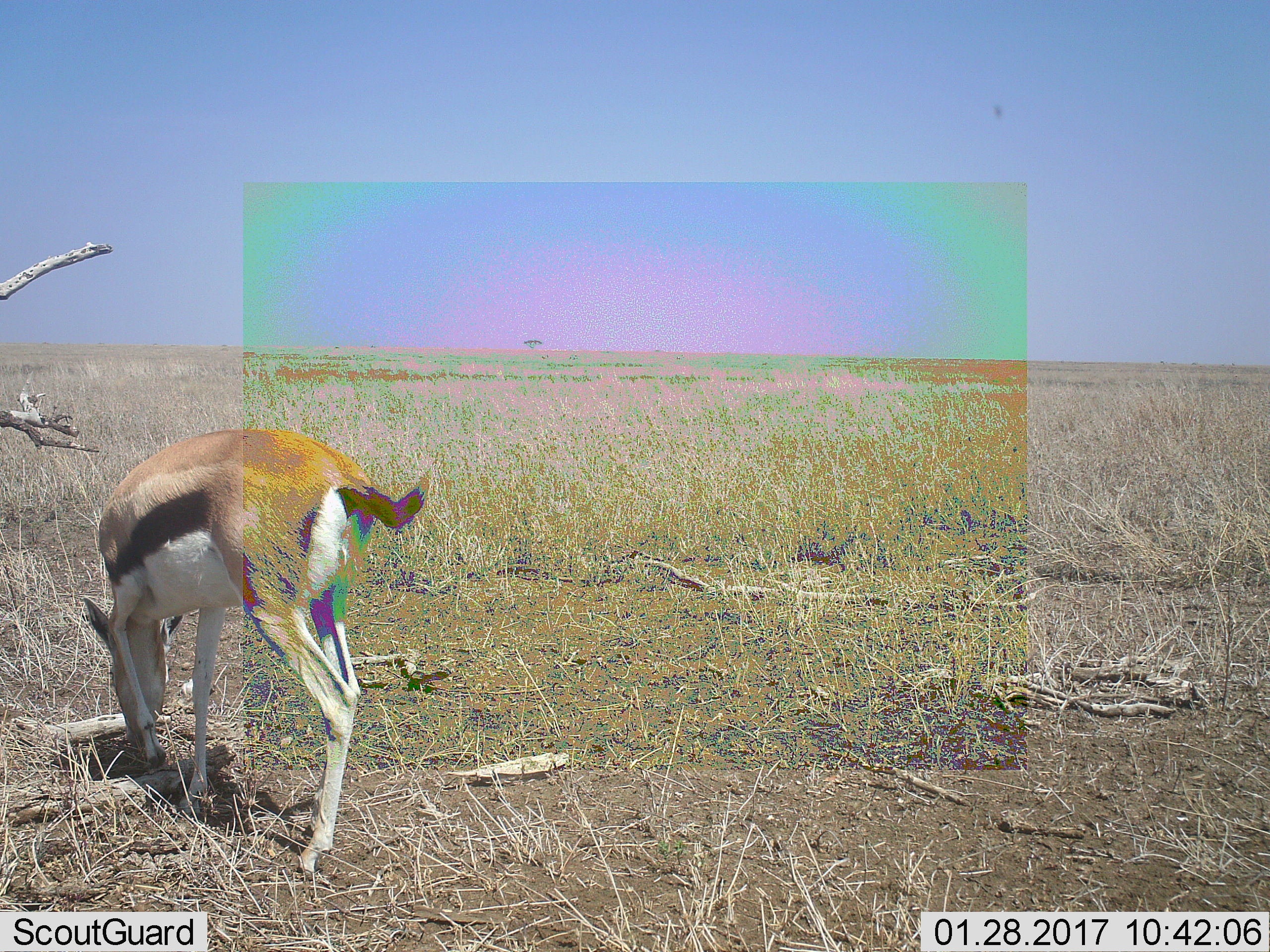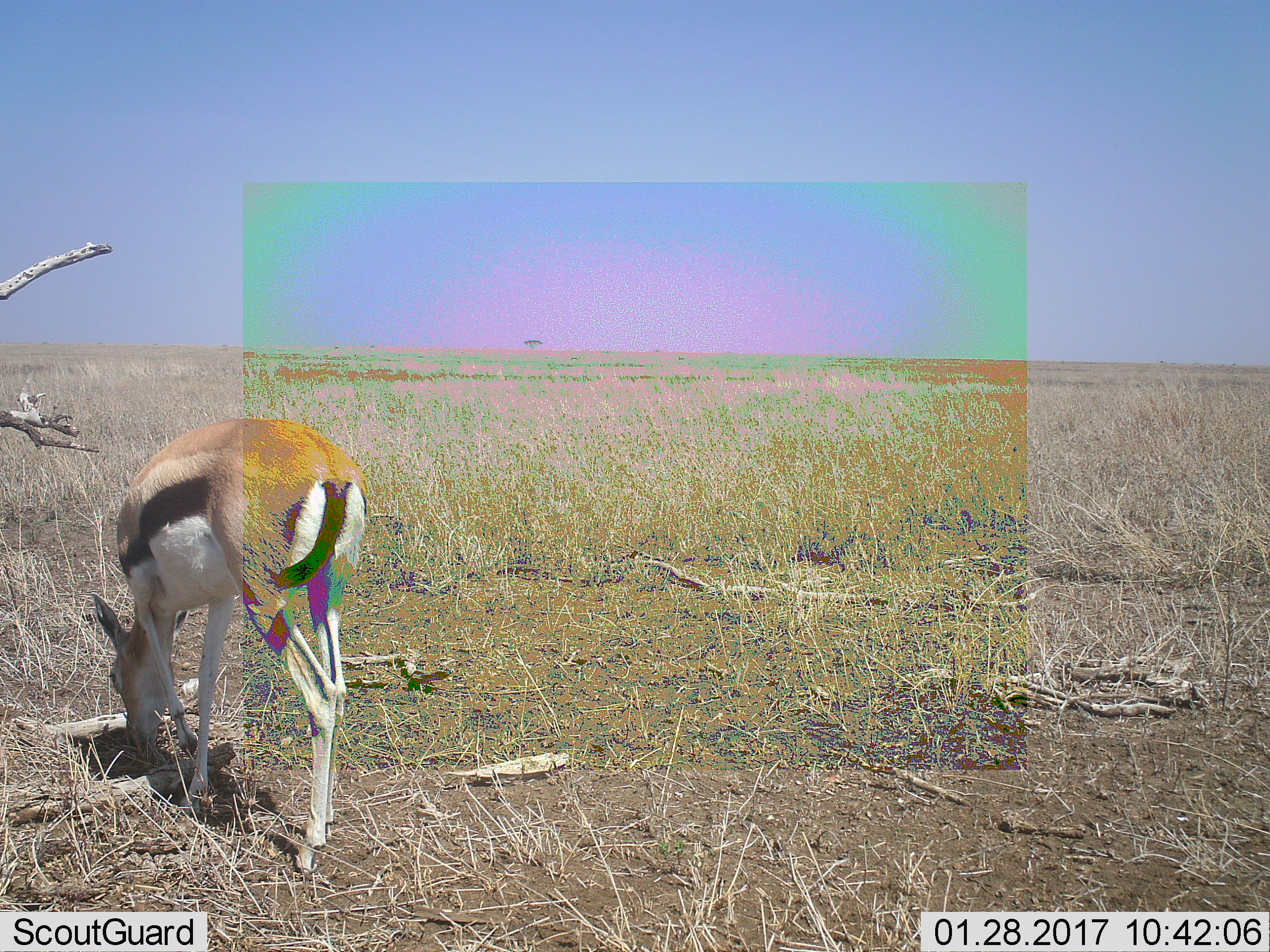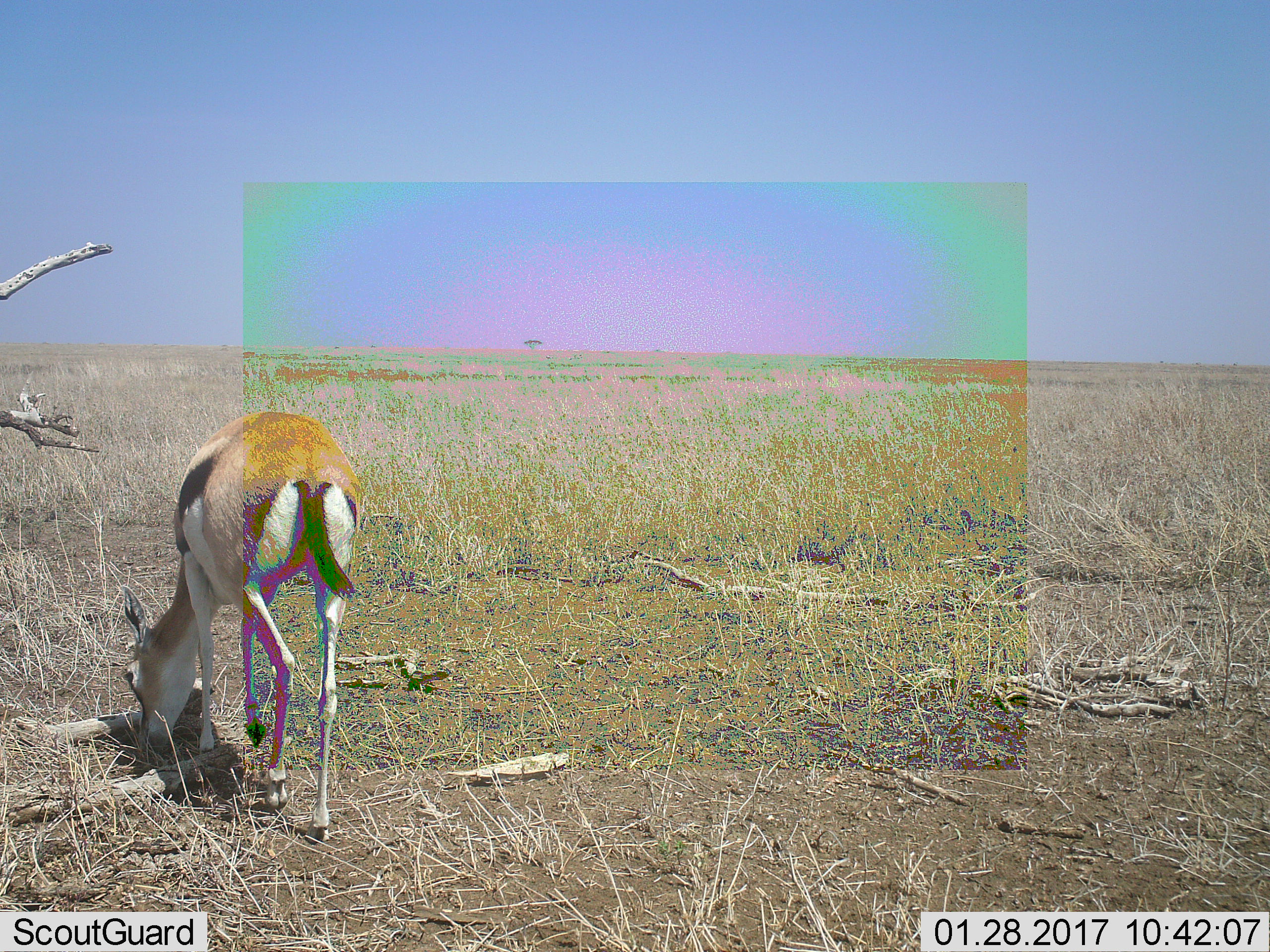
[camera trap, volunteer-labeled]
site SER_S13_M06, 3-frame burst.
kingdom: Animalia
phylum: Chordata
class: Mammalia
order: Artiodactyla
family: Bovidae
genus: Eudorcas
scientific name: Eudorcas thomsonii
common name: thomson's gazelle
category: gazellethomsons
Gazellethomsons (thomson's gazelle) (Eudorcas thomsonii), count 1. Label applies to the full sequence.